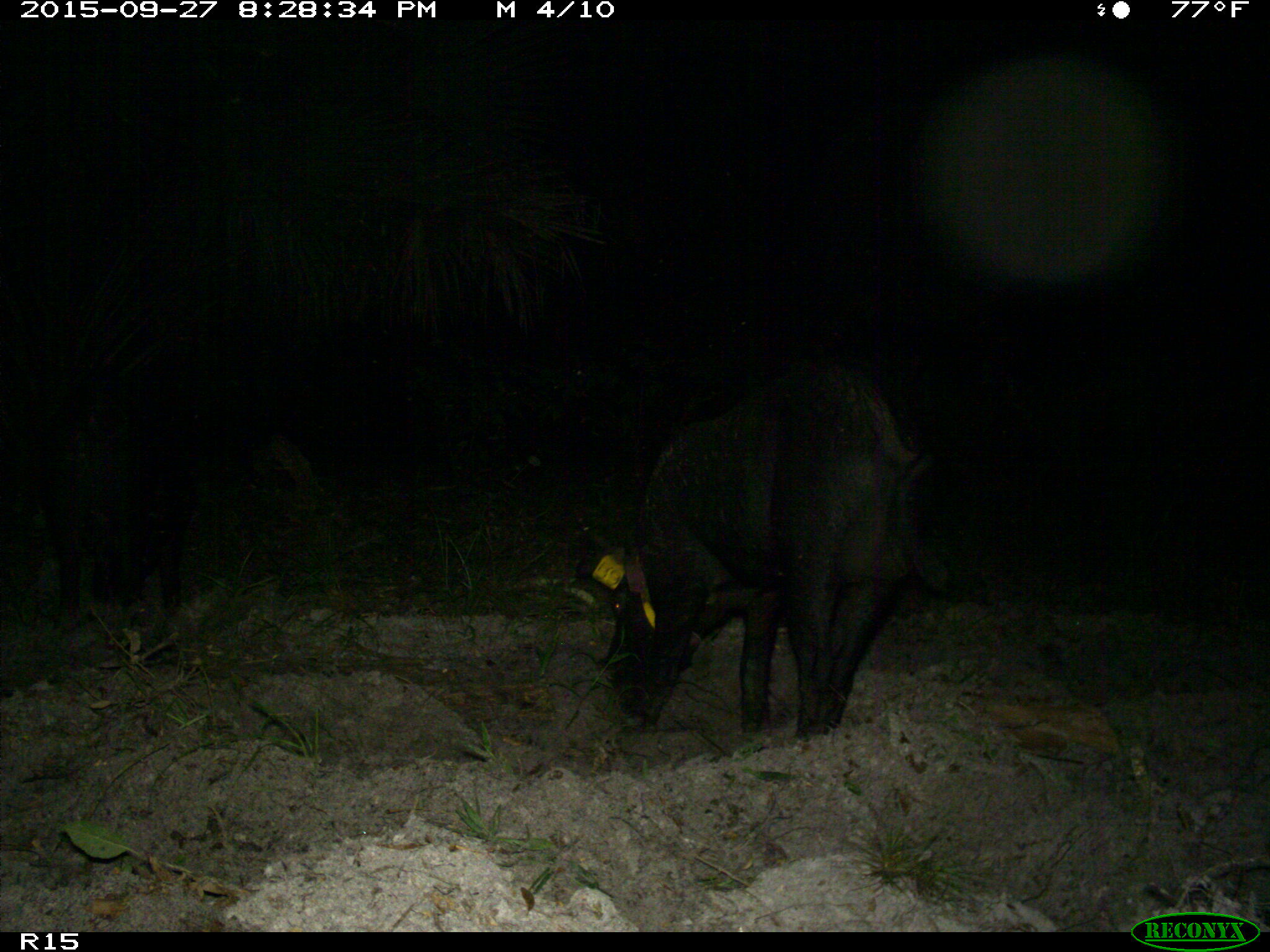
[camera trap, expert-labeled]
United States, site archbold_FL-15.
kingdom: Animalia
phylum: Chordata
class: Mammalia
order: Artiodactyla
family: Suidae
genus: Sus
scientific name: Sus scrofa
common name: wild boar